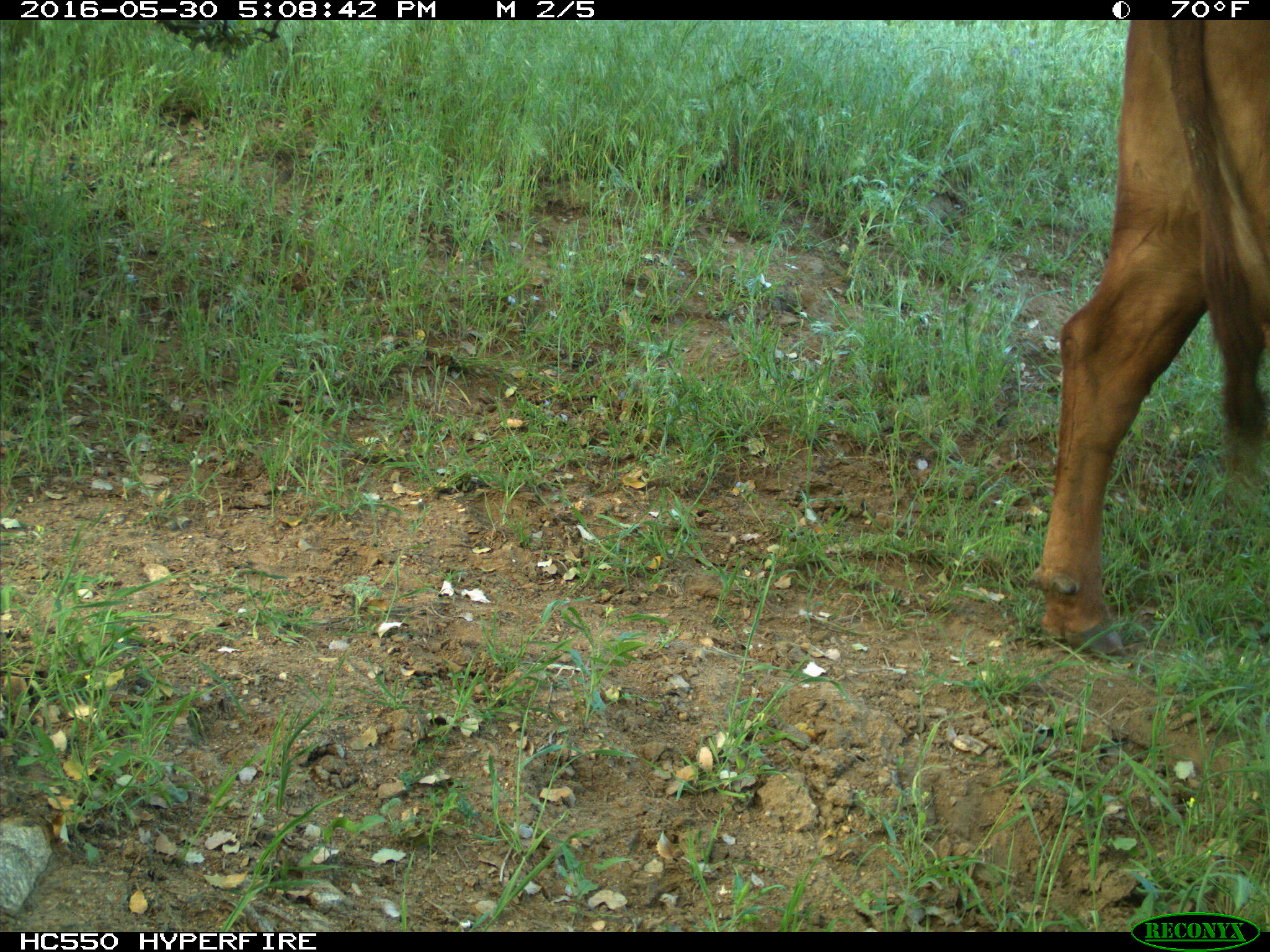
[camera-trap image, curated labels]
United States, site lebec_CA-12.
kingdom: Animalia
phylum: Chordata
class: Mammalia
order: Artiodactyla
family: Bovidae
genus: Bos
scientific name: Bos taurus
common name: domestic cow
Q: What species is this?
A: Bos taurus (domestic cow).